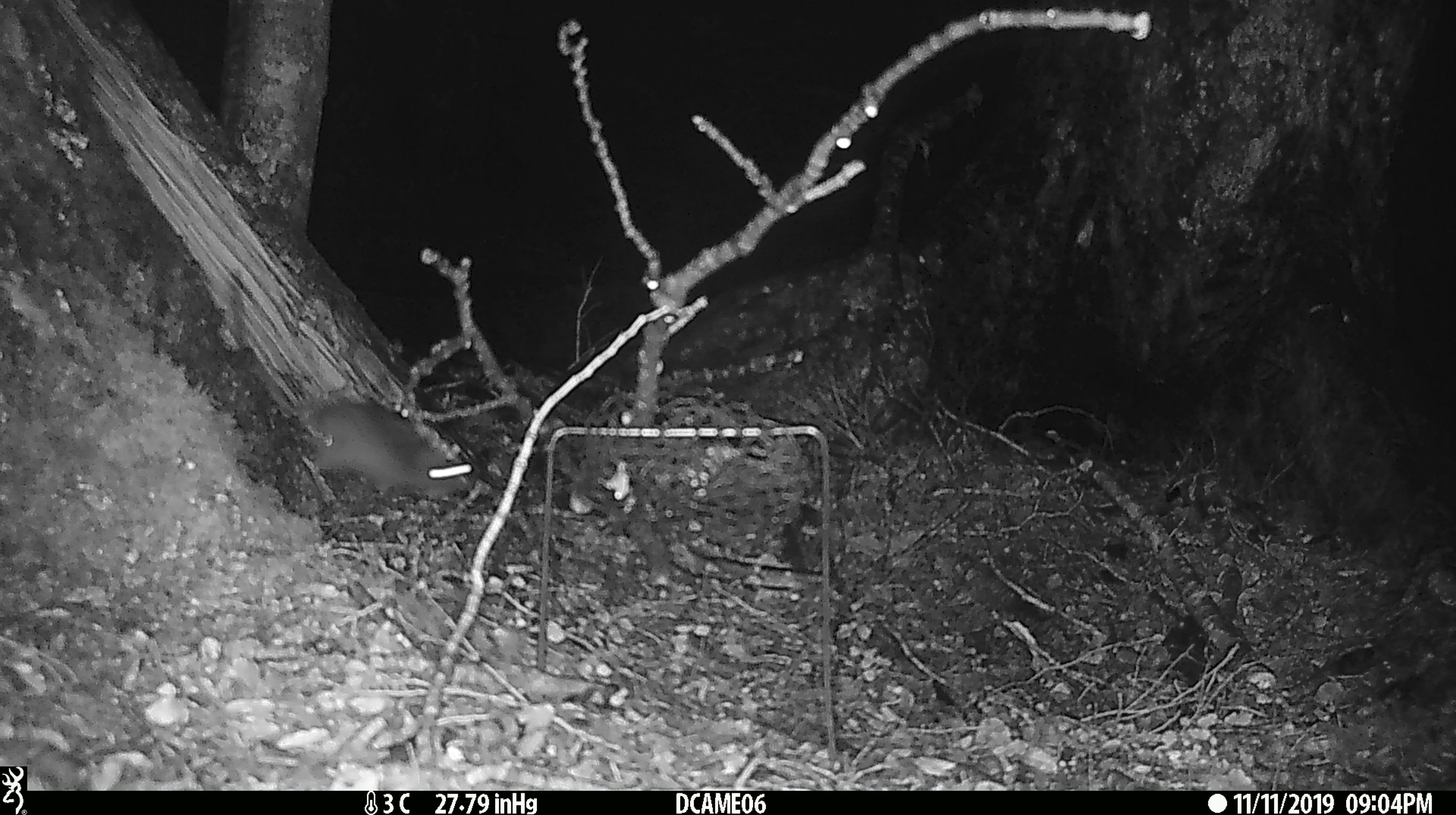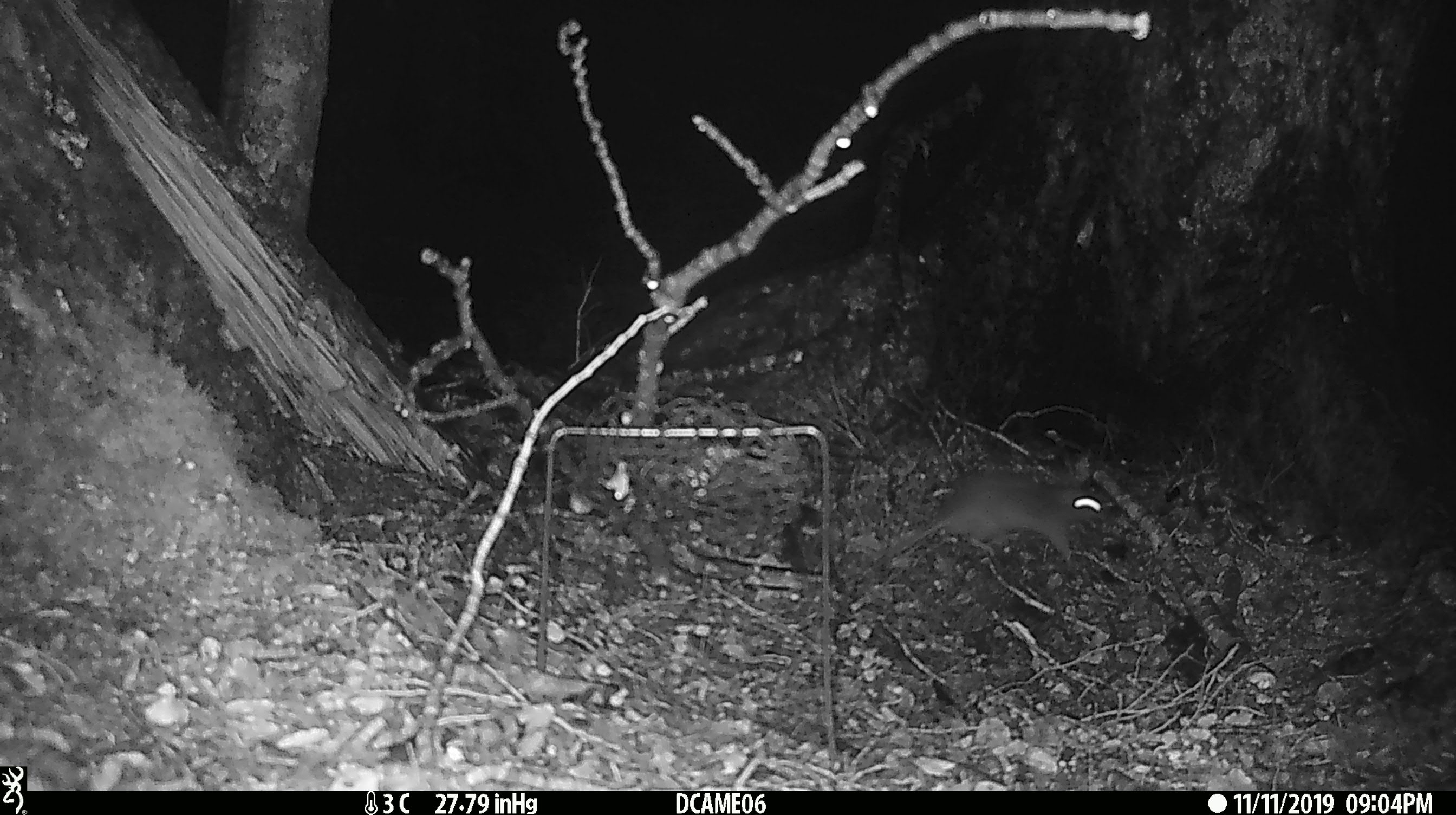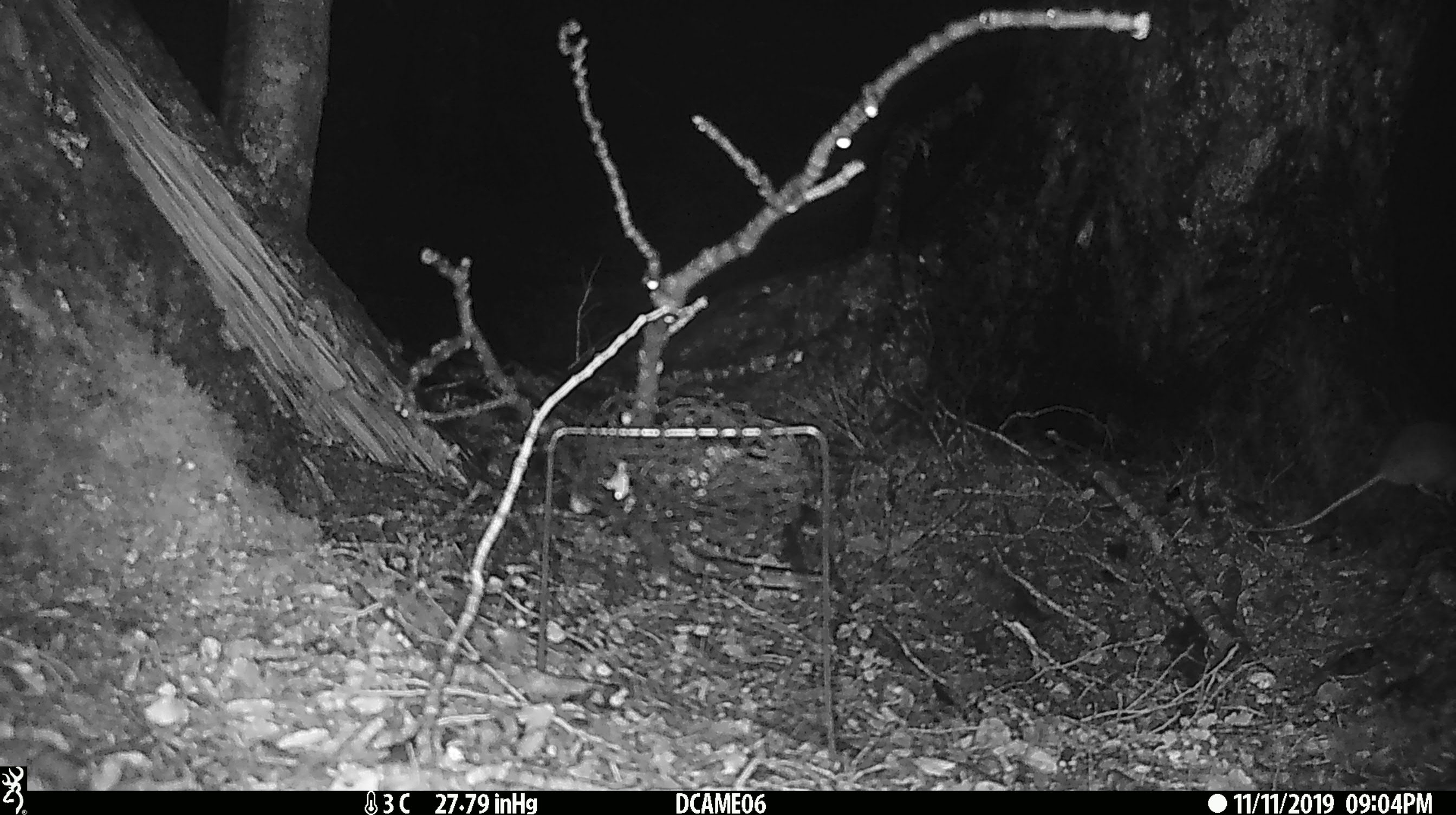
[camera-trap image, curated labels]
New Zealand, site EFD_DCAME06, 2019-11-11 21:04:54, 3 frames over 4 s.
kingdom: Animalia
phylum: Chordata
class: Mammalia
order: Rodentia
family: Muridae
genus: Rattus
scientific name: Rattus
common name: rat